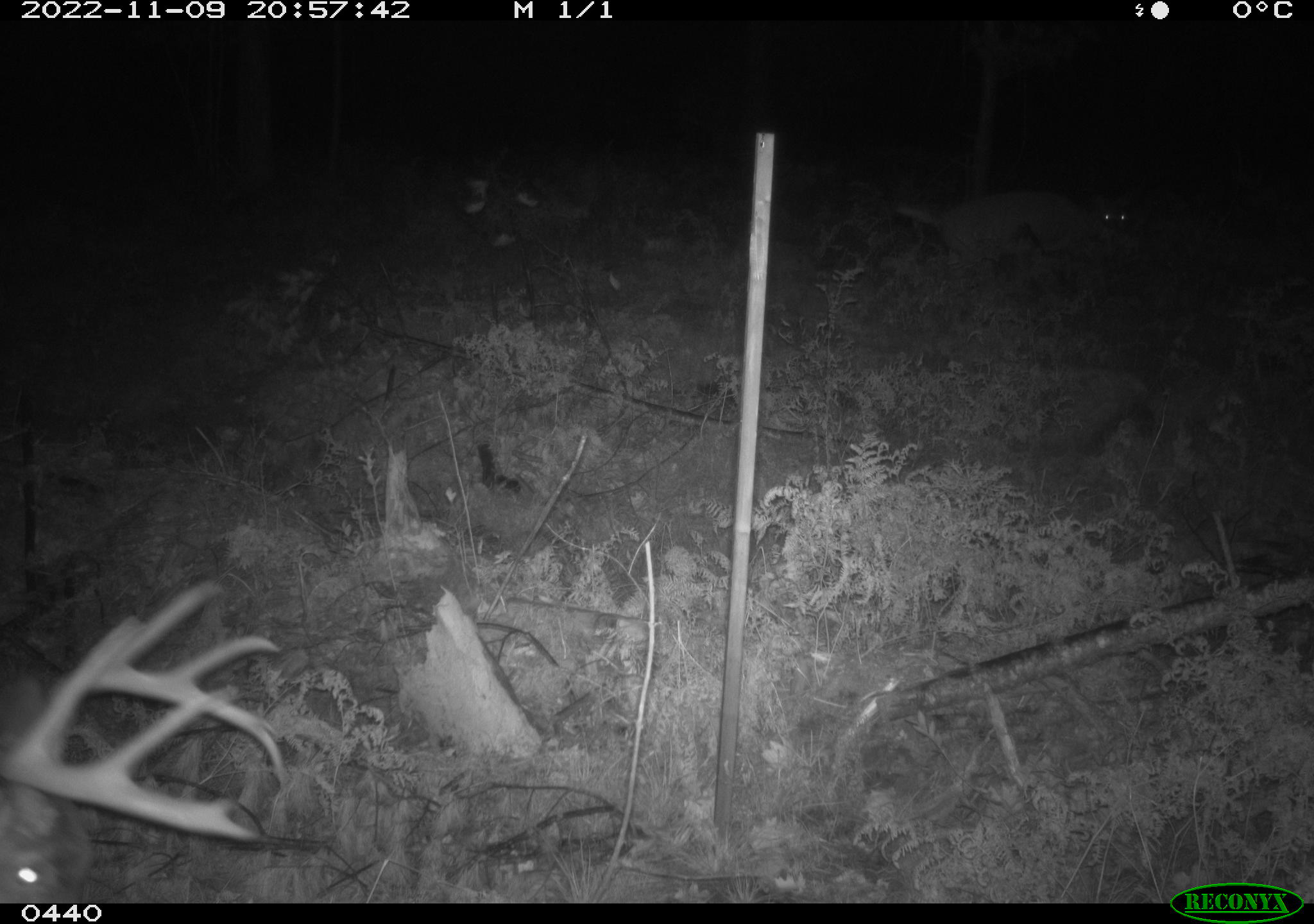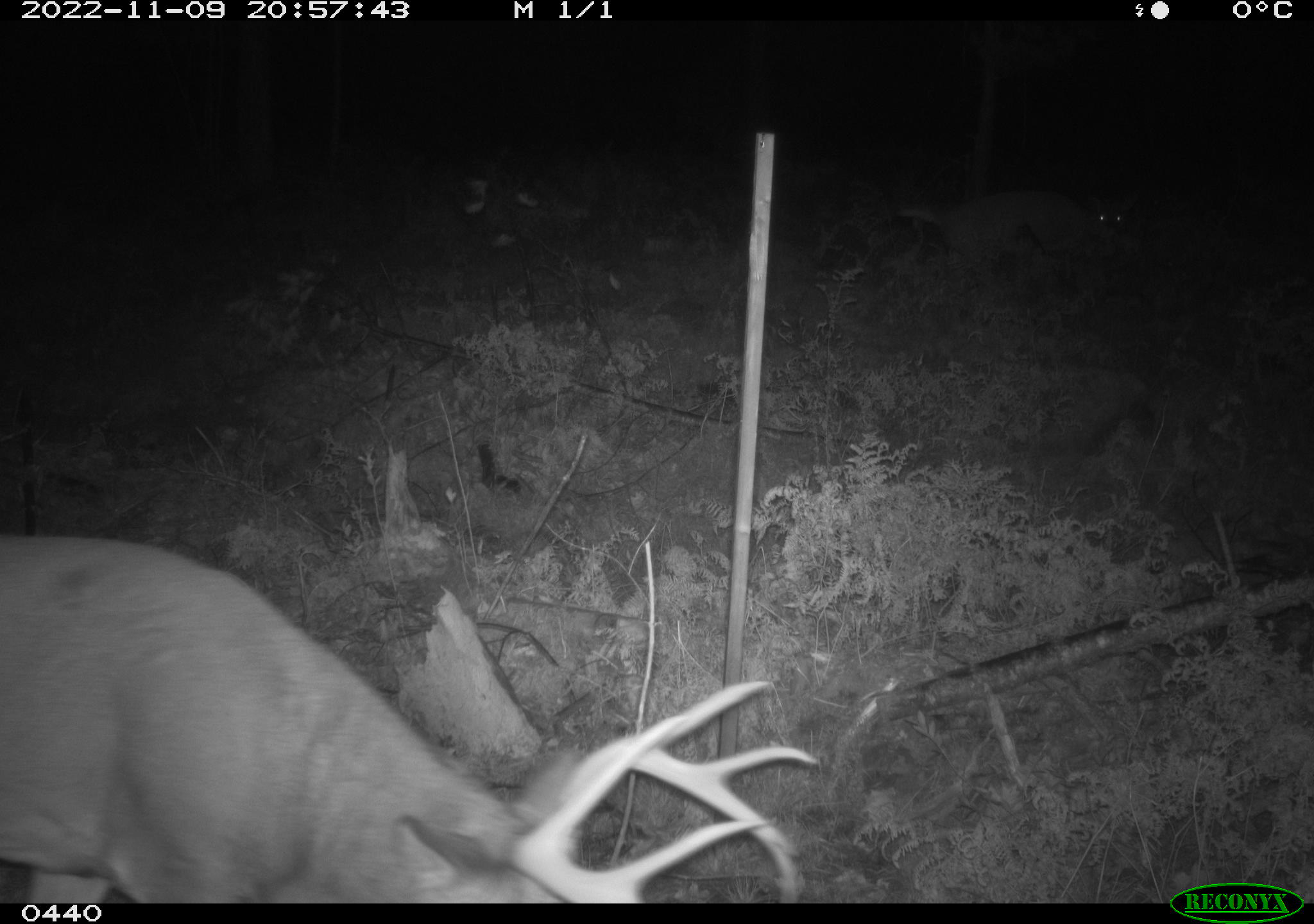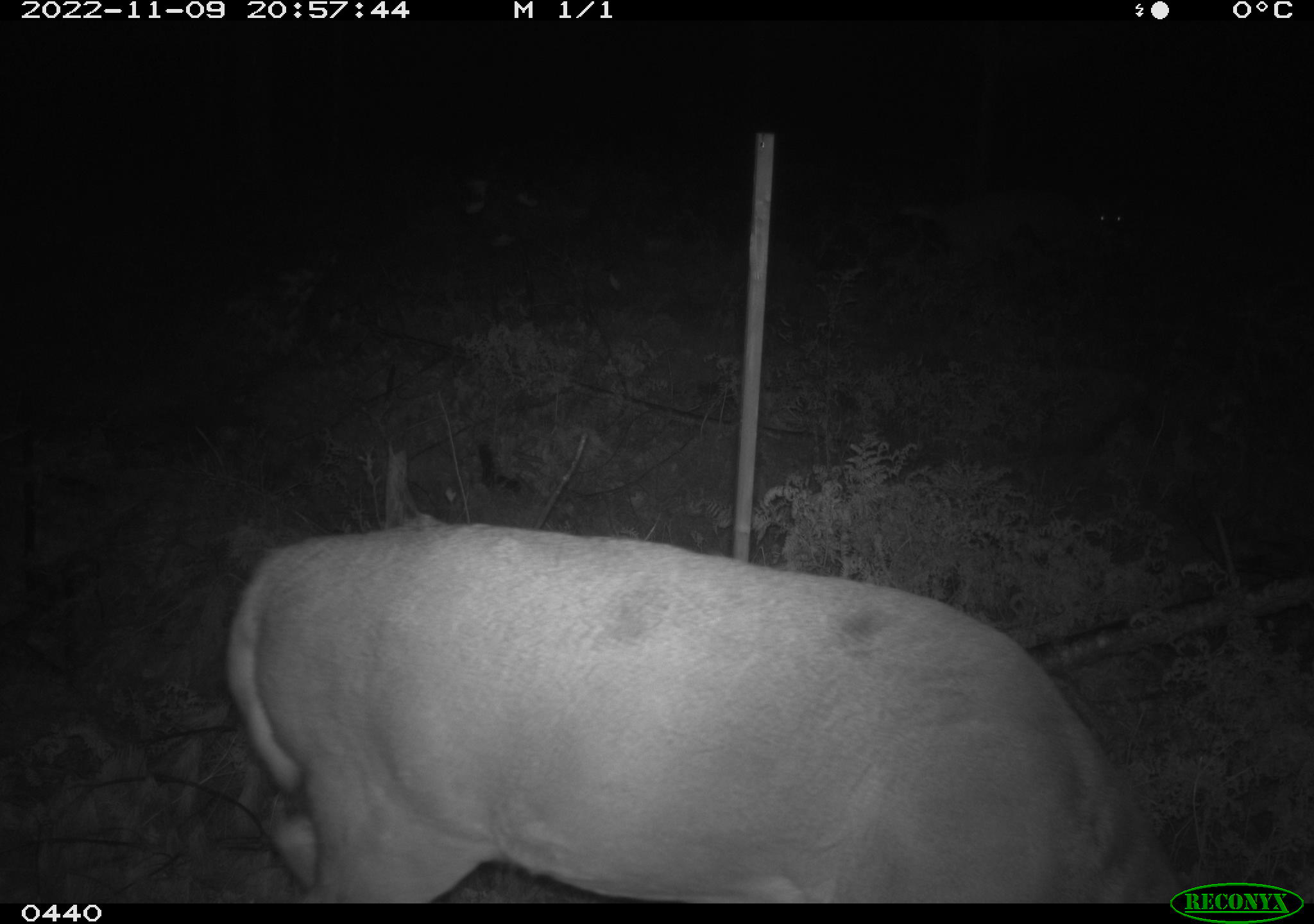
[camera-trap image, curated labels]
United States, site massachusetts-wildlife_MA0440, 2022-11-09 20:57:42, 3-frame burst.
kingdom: Animalia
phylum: Chordata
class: Mammalia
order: Artiodactyla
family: Cervidae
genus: Odocoileus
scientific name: Odocoileus virginianus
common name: white-tailed deer